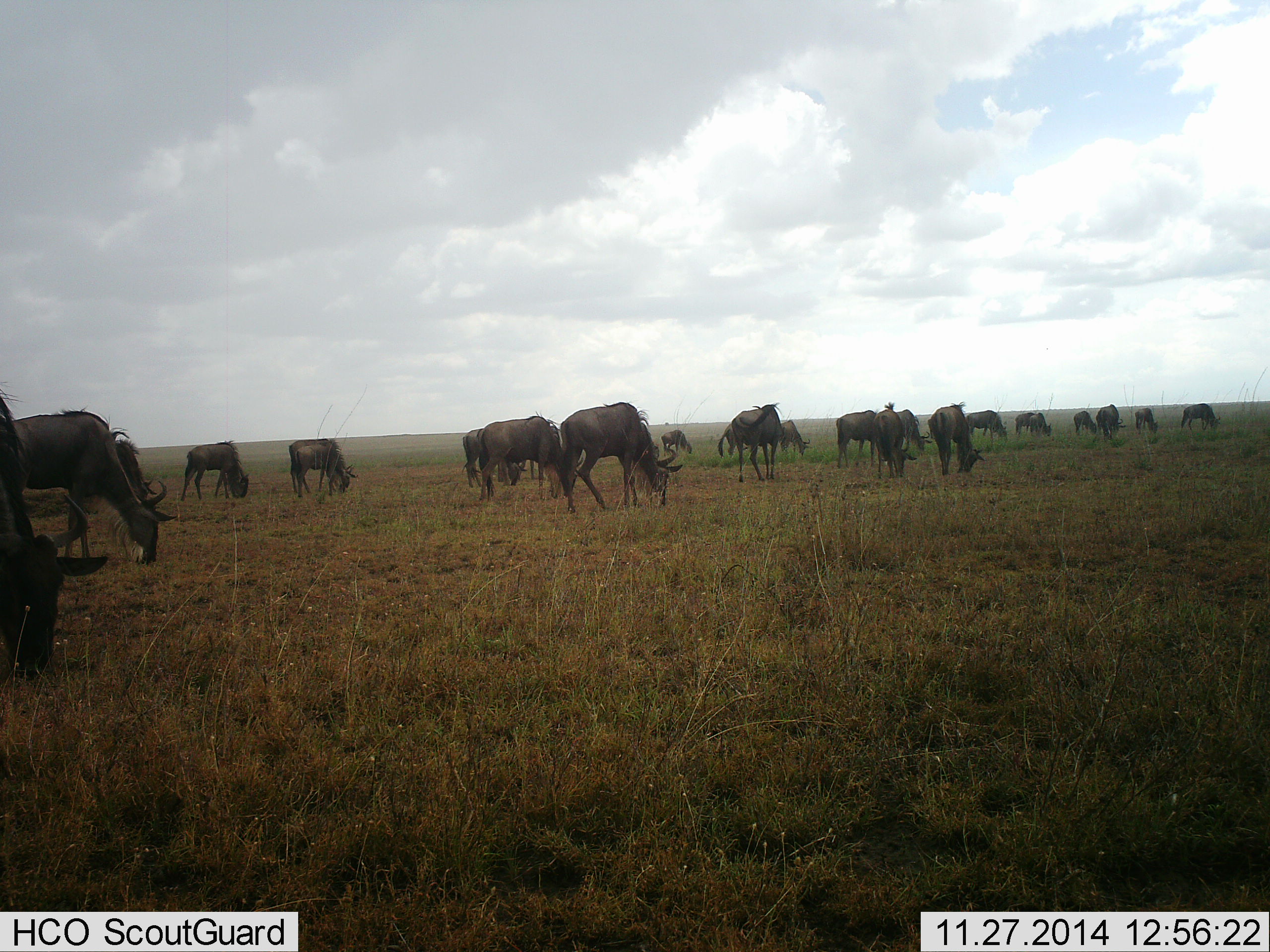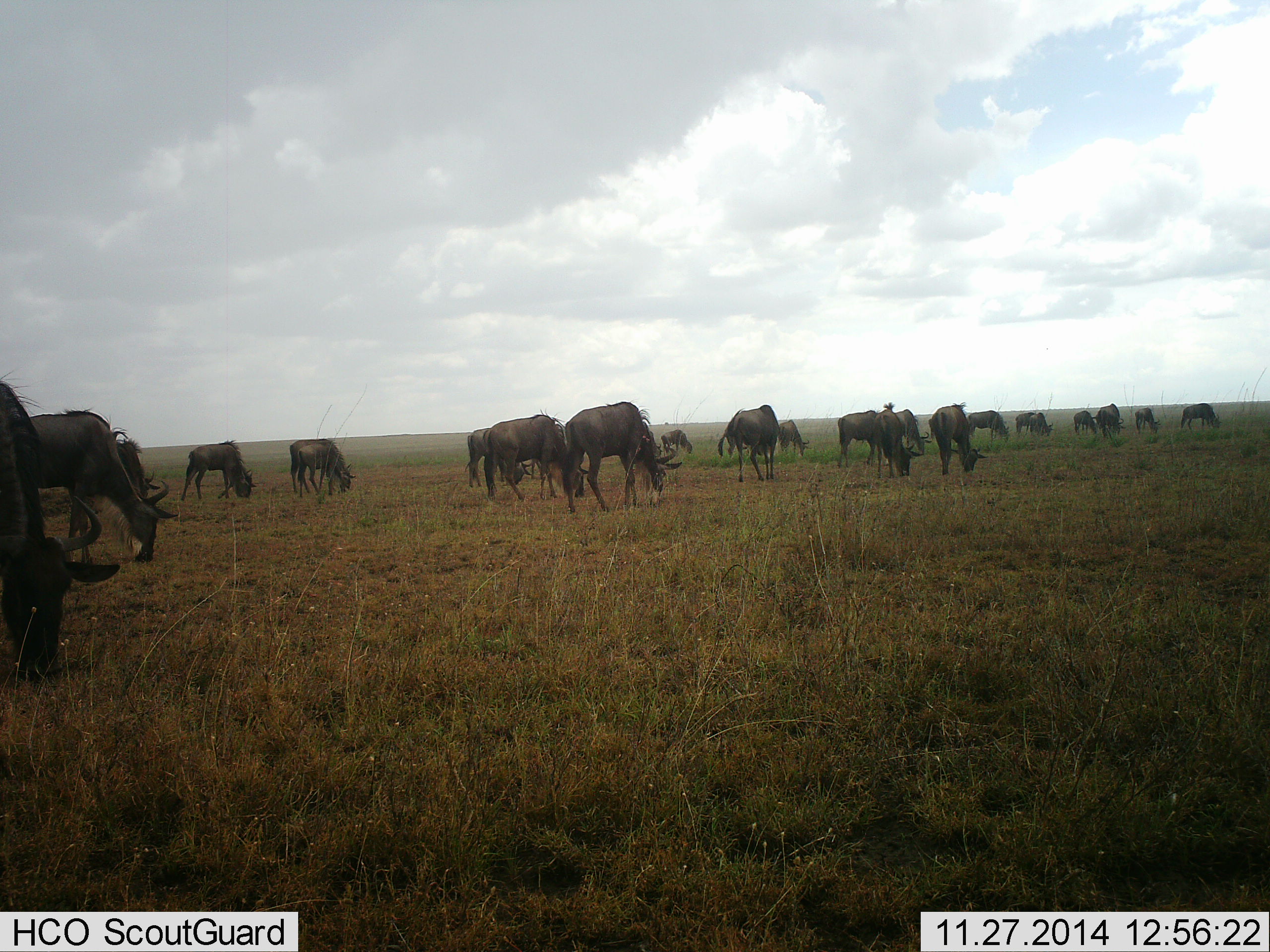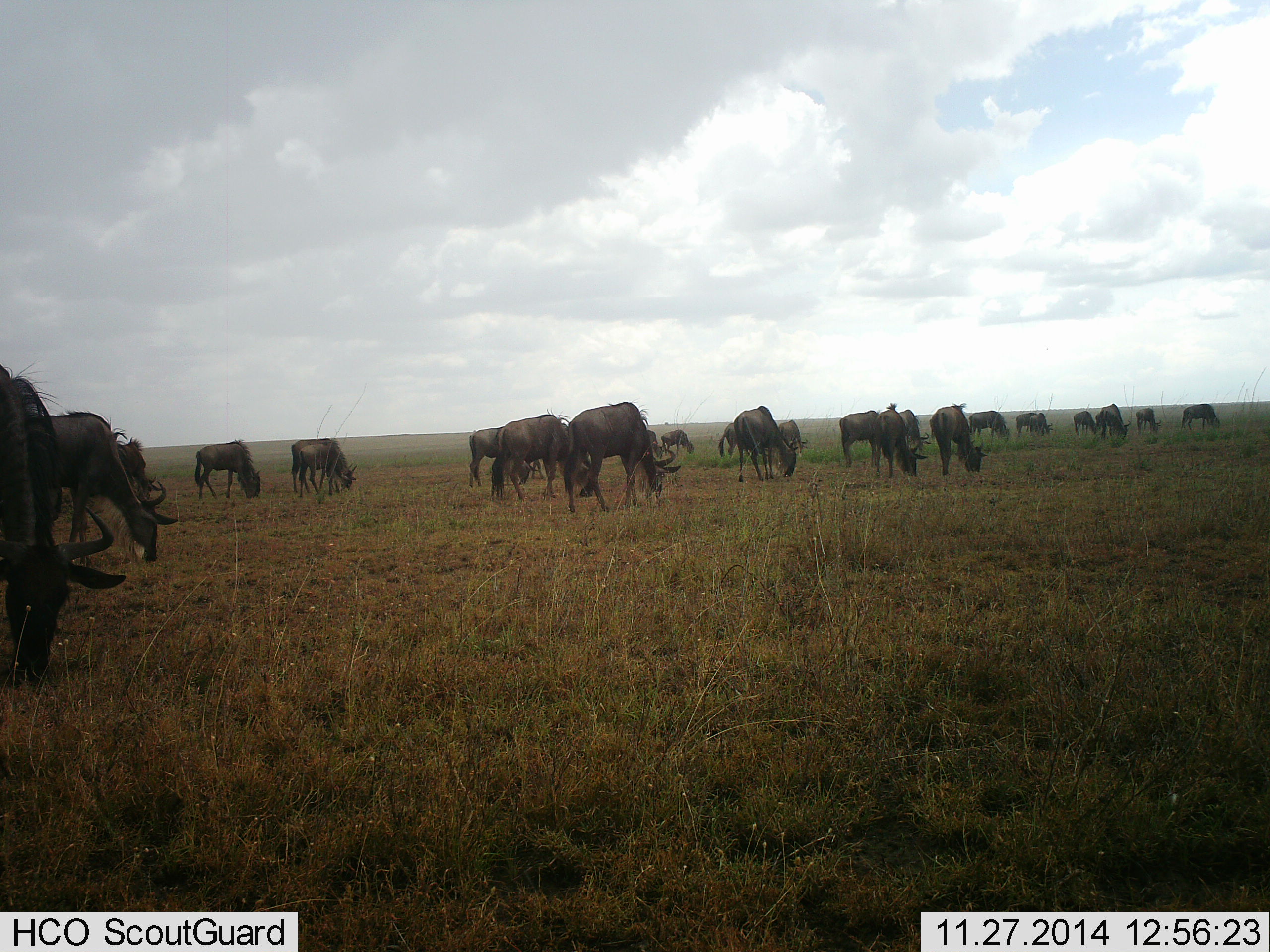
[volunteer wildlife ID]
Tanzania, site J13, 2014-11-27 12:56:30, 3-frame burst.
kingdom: Animalia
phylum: Chordata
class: Mammalia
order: Artiodactyla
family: Bovidae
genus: Connochaetes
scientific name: Connochaetes taurinus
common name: blue wildebeest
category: wildebeest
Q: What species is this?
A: Wildebeest (blue wildebeest) (Connochaetes taurinus).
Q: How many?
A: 11-50.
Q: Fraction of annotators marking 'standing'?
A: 50%.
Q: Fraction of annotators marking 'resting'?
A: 0%.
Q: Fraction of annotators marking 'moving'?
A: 10%.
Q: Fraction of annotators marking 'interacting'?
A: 0%.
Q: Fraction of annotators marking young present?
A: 0%.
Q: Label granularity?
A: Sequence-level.